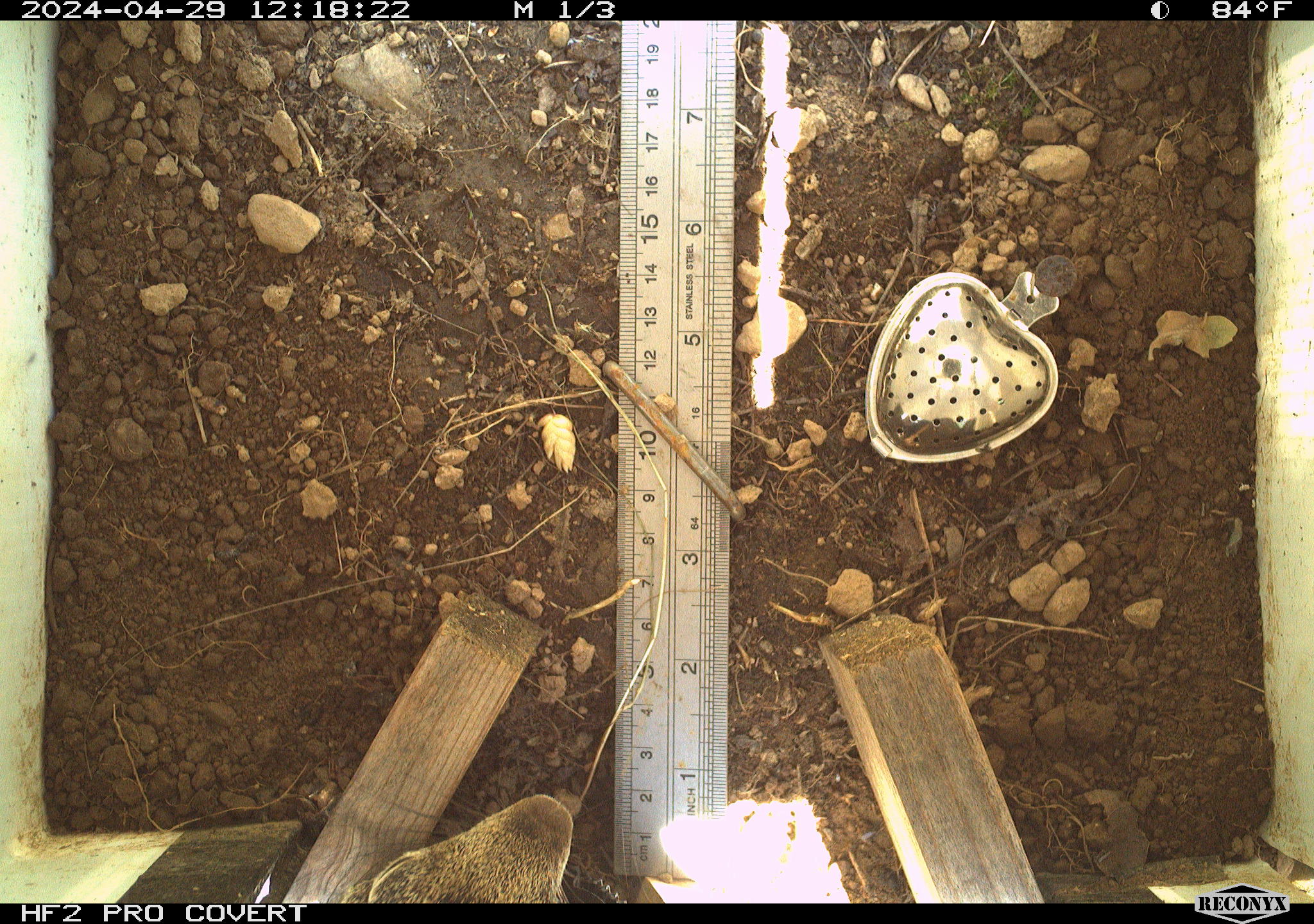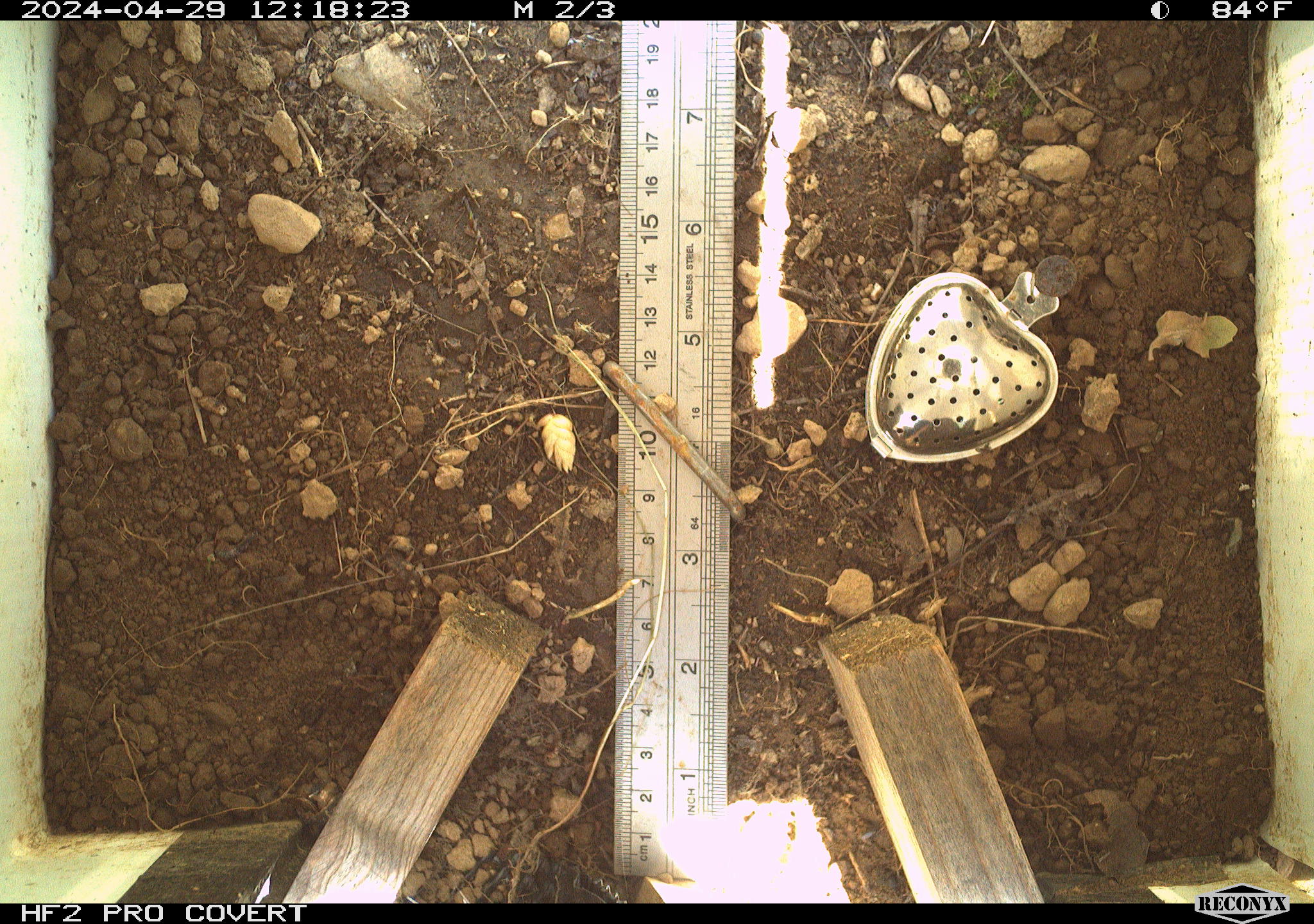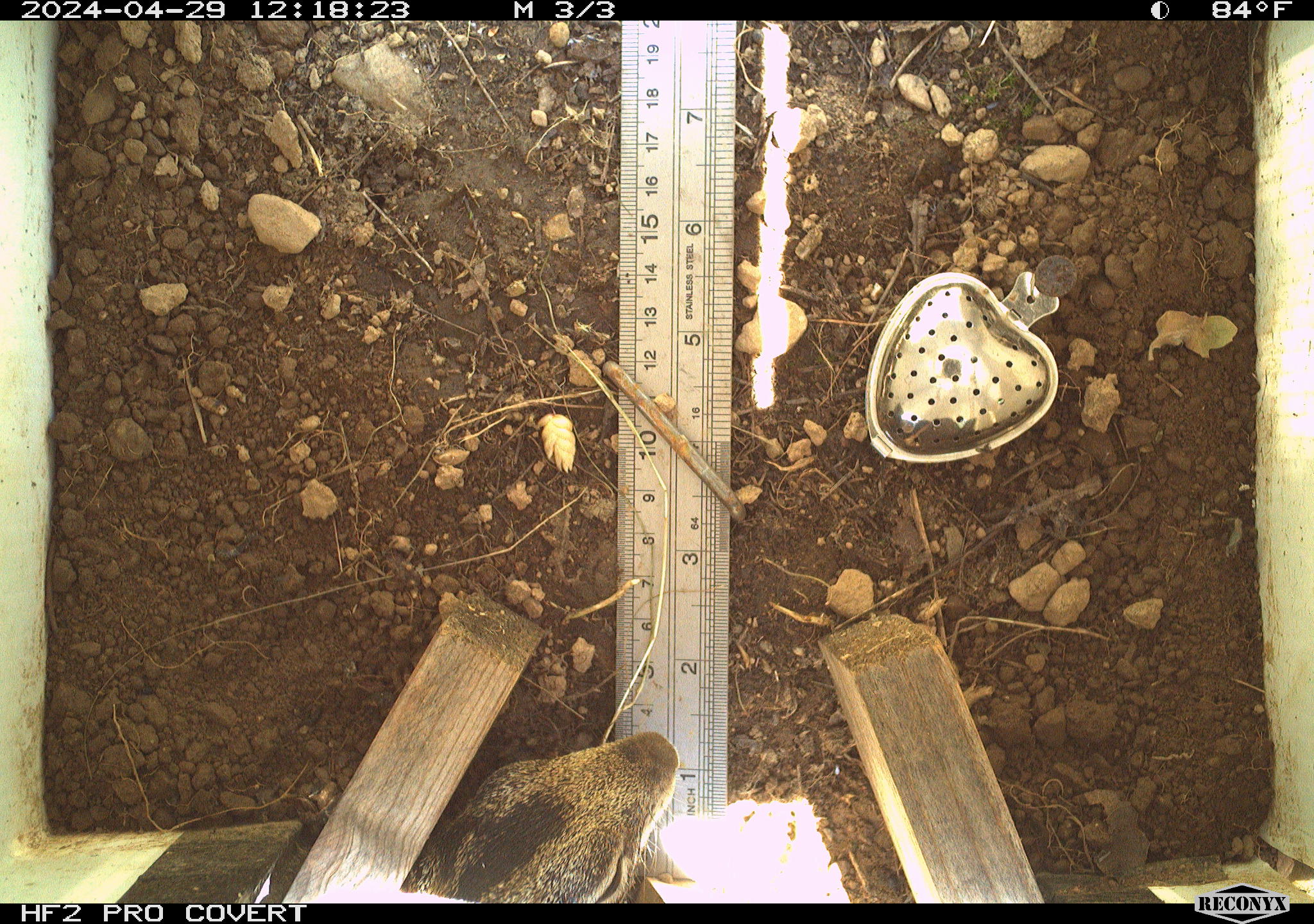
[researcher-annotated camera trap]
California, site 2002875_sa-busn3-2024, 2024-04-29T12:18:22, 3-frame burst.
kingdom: Animalia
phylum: Chordata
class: Mammalia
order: Rodentia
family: Sciuridae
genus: Otospermophilus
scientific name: Otospermophilus beecheyi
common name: california ground squirrel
California ground squirrel (Otospermophilus beecheyi).